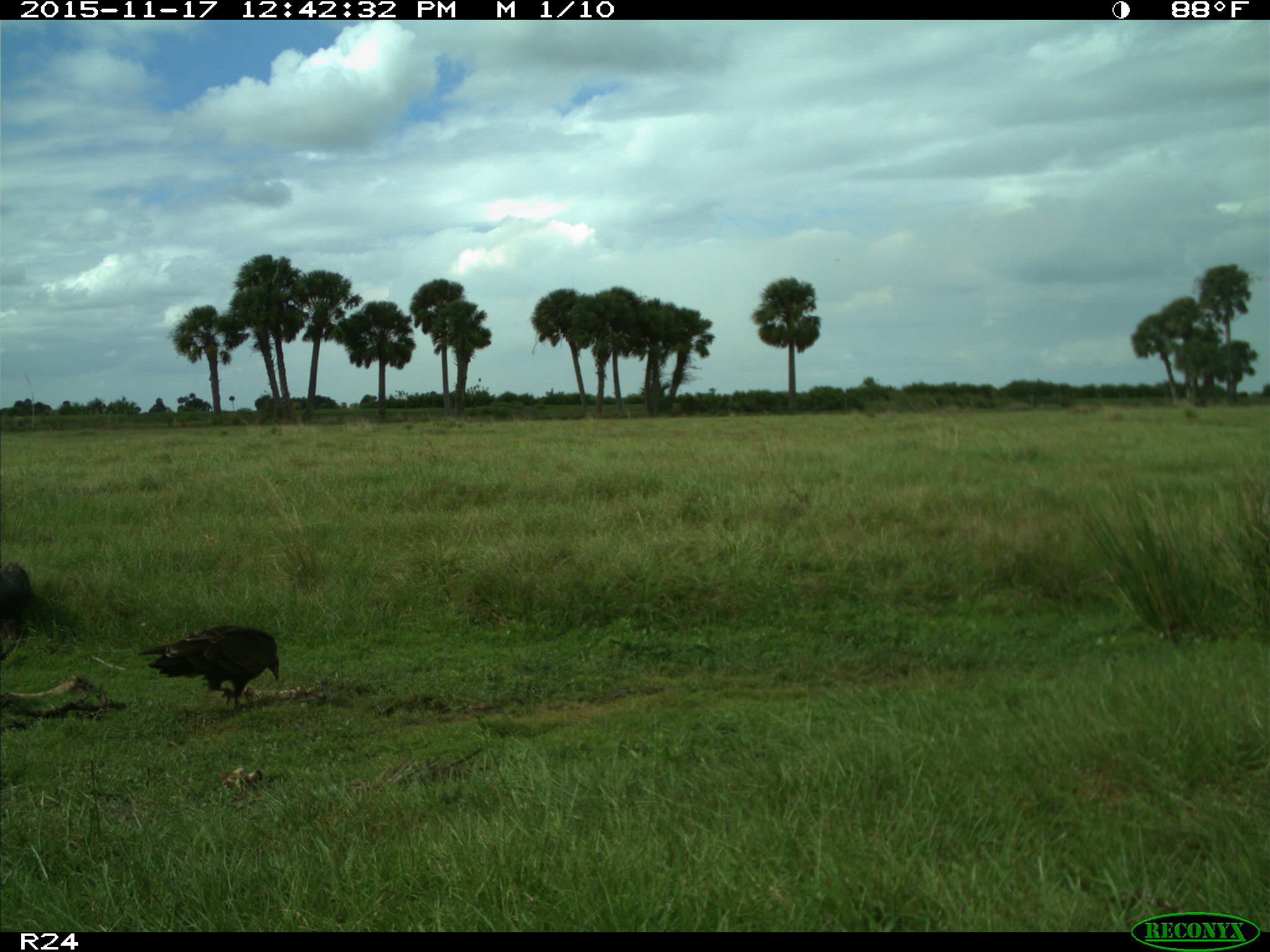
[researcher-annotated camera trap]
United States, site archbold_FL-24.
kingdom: Animalia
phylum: Chordata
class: Aves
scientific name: Aves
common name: birds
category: unidentified bird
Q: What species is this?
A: Unidentified bird (birds) (Aves).